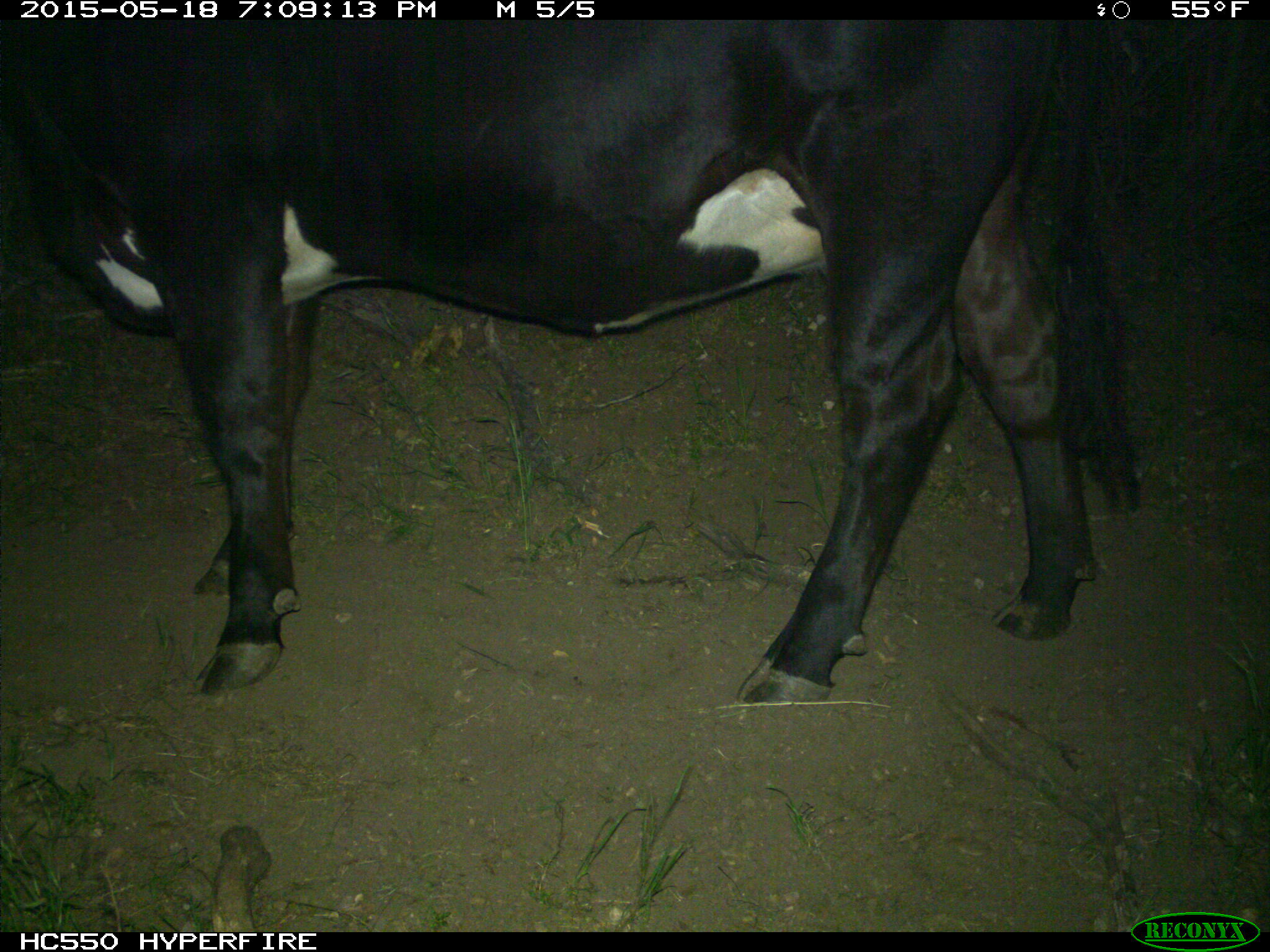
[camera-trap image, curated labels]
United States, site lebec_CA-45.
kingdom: Animalia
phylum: Chordata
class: Mammalia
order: Artiodactyla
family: Bovidae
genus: Bos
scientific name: Bos taurus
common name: domestic cow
Bos taurus (domestic cow).